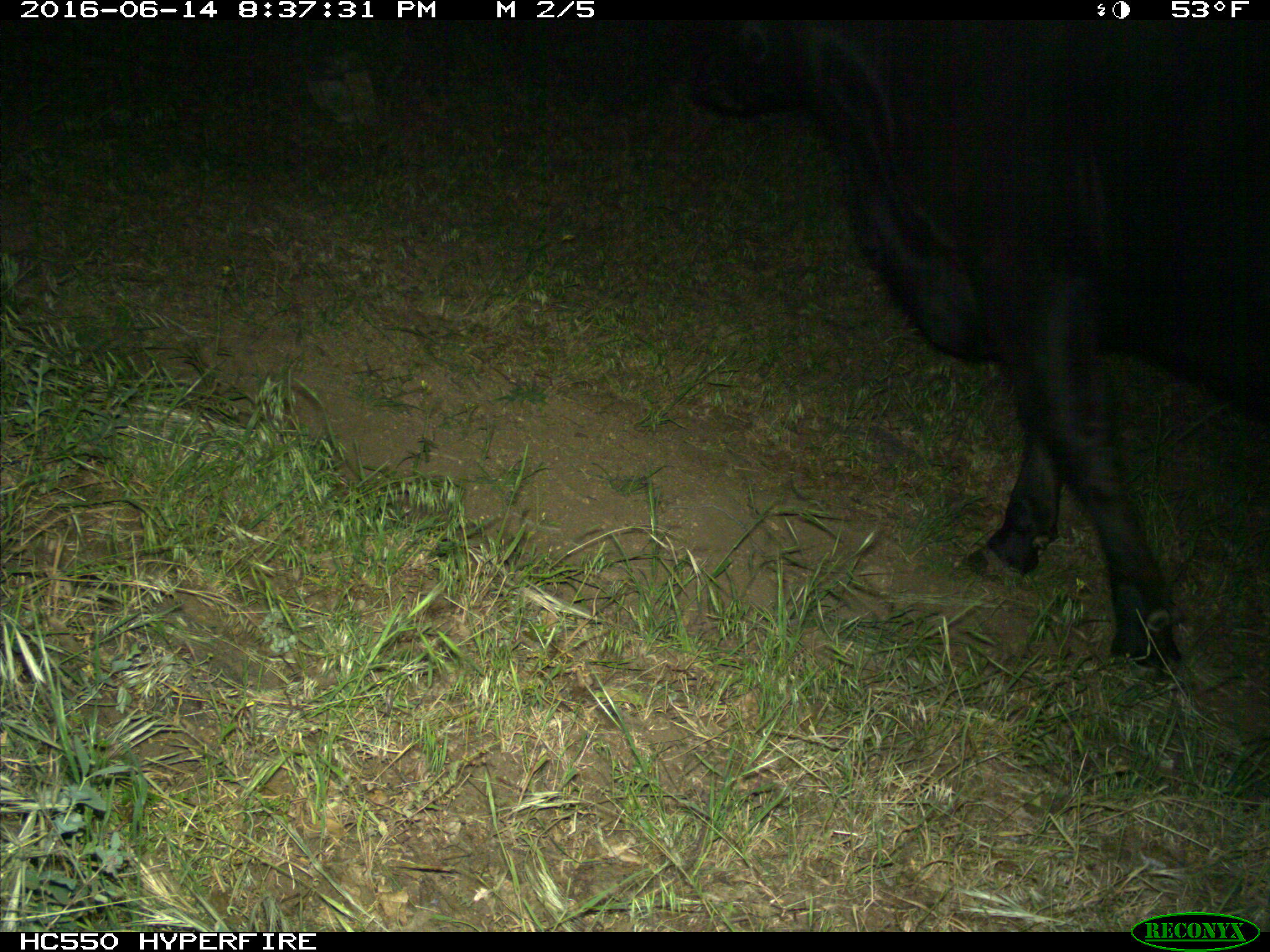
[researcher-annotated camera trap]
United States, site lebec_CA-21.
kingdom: Animalia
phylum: Chordata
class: Mammalia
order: Artiodactyla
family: Bovidae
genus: Bos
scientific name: Bos taurus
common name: domestic cow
Bos taurus (domestic cow).